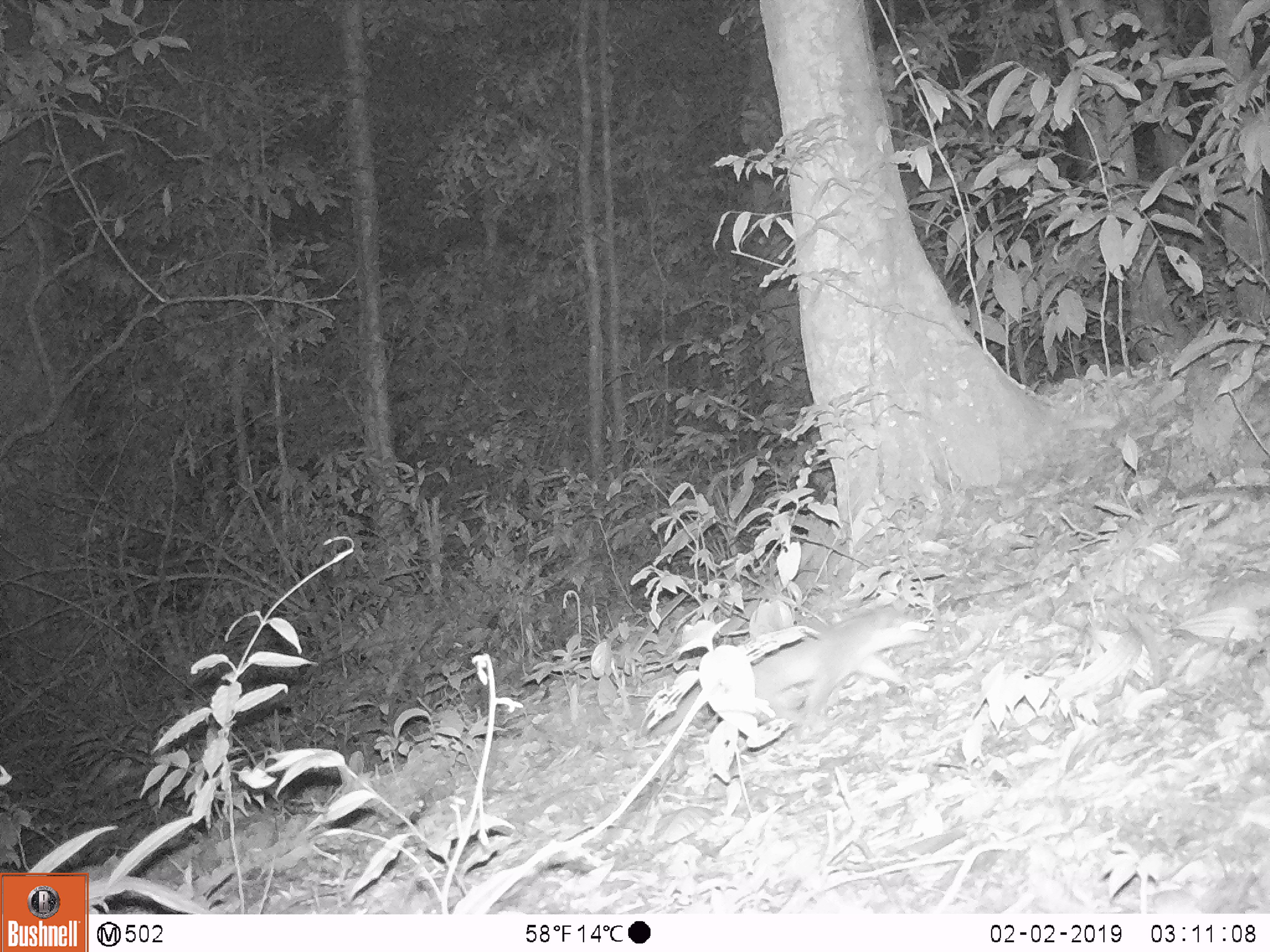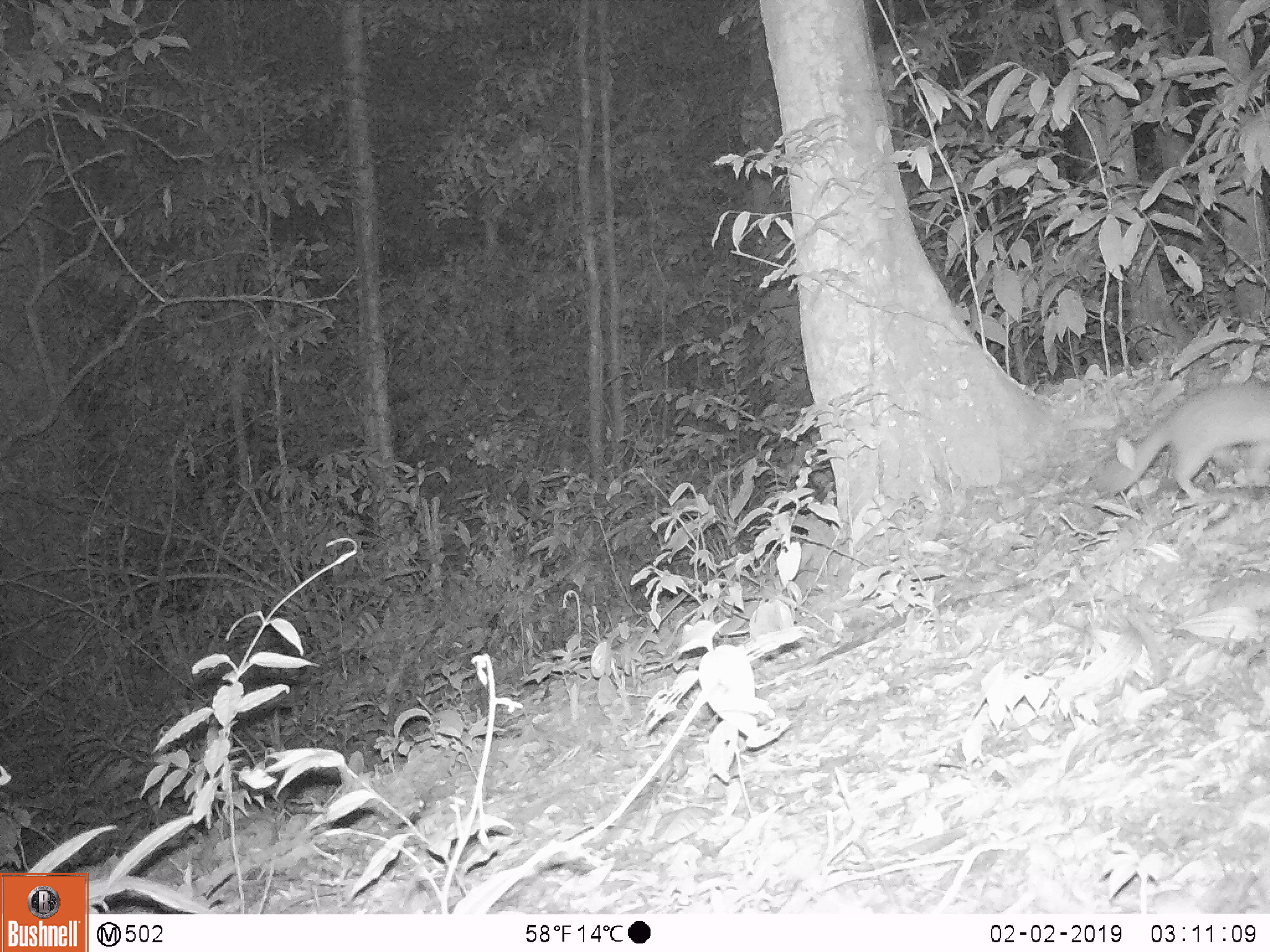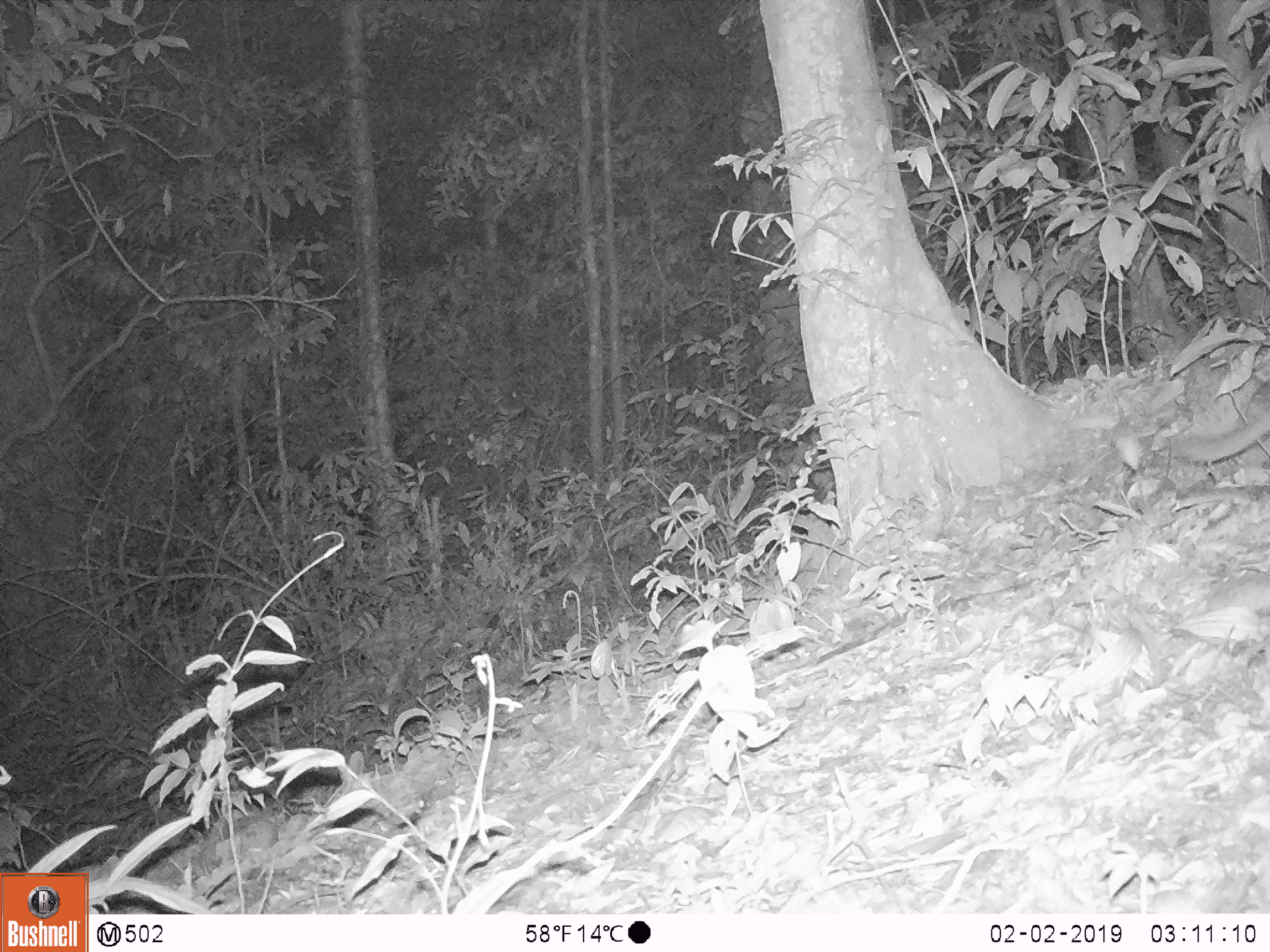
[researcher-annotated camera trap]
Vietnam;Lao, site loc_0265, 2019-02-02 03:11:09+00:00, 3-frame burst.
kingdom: Animalia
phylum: Chordata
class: Mammalia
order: Carnivora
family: Mustelidae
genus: Melogale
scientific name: Melogale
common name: ferret badger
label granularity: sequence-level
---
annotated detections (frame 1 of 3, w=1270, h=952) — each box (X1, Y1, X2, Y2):
ferret badger: (646, 605, 931, 735)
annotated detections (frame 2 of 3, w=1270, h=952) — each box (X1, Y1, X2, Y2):
ferret badger: (1093, 380, 1266, 501)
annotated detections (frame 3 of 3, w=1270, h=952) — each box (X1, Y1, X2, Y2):
ferret badger: (1172, 410, 1269, 463)